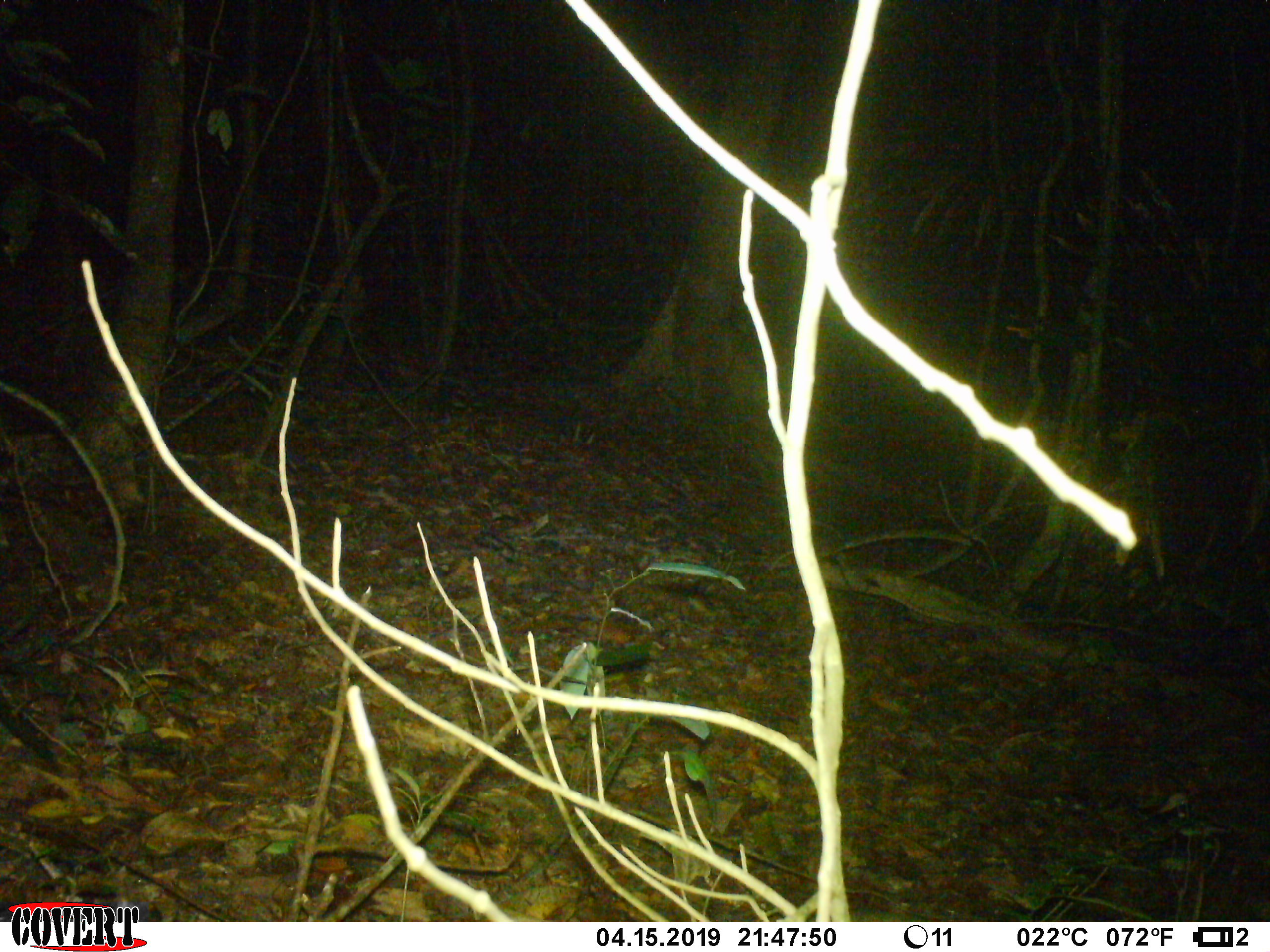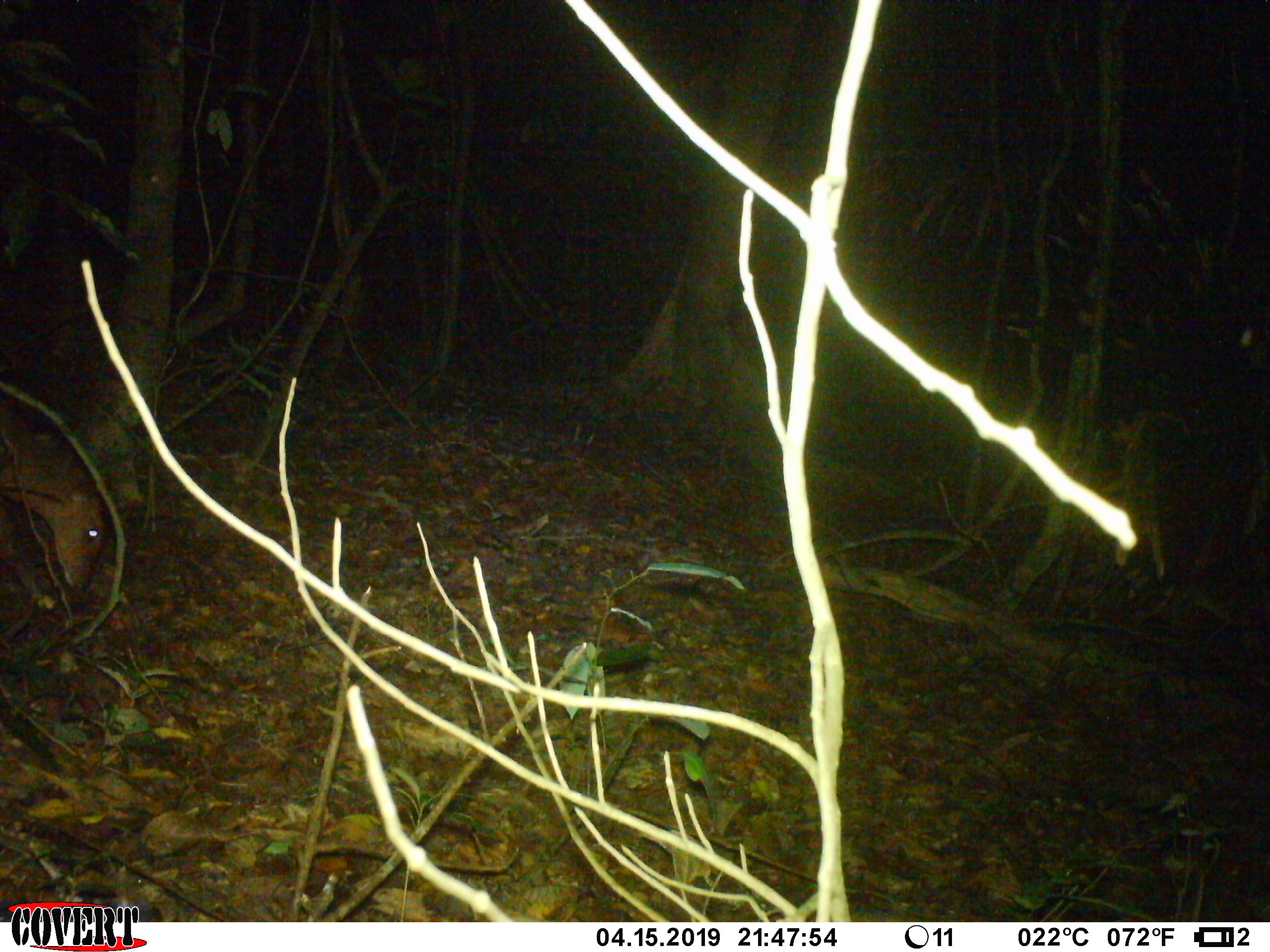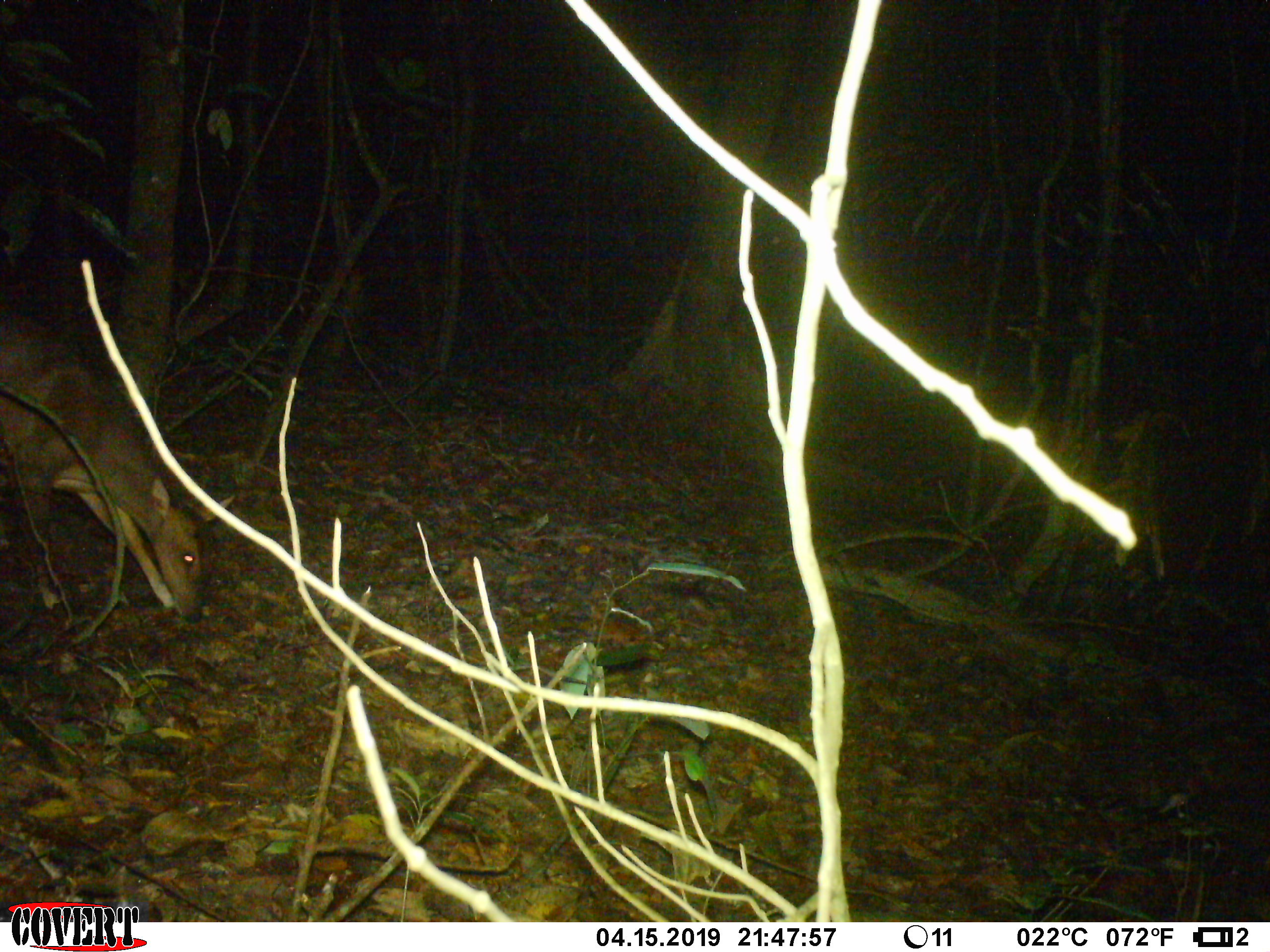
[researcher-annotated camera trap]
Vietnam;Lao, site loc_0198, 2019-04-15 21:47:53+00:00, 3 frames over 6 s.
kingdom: Animalia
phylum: Chordata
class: Mammalia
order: Artiodactyla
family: Cervidae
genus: Muntiacus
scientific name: Muntiacus vuquangensis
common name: large-antlered muntjac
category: large antlered muntjac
Large antlered muntjac (large-antlered muntjac) (Muntiacus vuquangensis). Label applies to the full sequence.